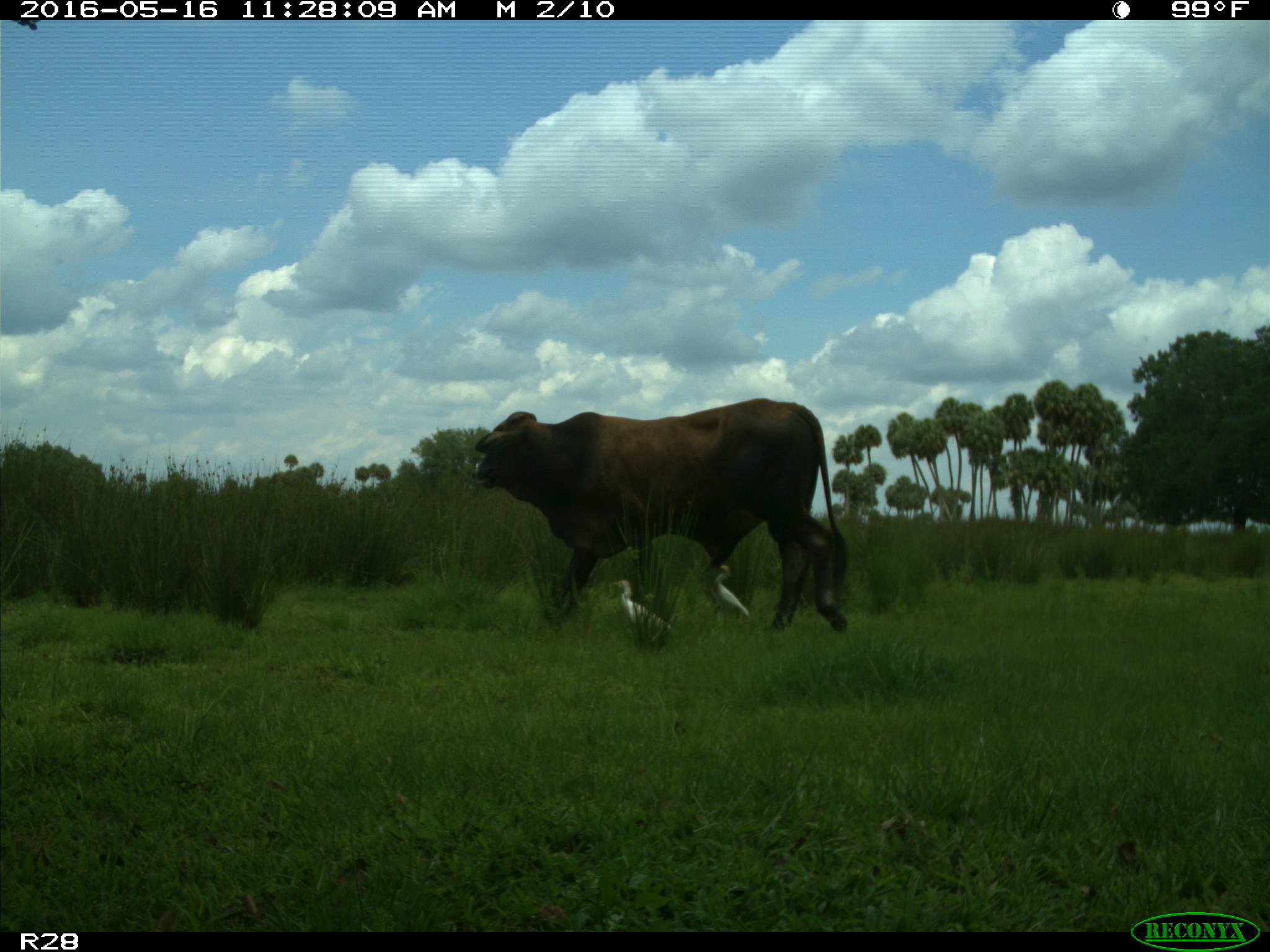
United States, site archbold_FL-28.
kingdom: Animalia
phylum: Chordata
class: Mammalia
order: Artiodactyla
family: Bovidae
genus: Bos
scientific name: Bos taurus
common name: domestic cow